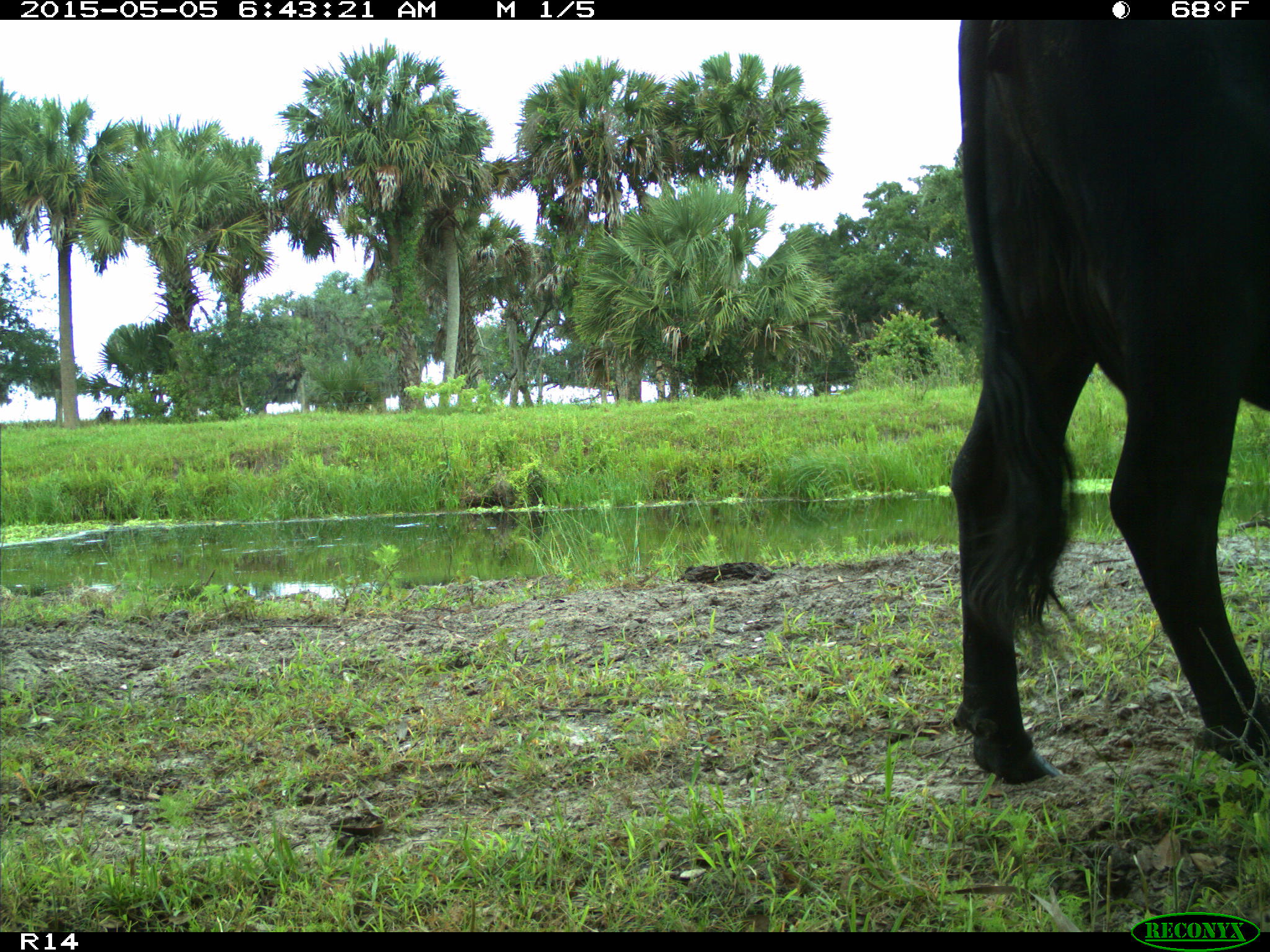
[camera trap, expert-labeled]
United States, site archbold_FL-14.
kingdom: Animalia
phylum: Chordata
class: Mammalia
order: Artiodactyla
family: Bovidae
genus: Bos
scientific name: Bos taurus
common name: domestic cow